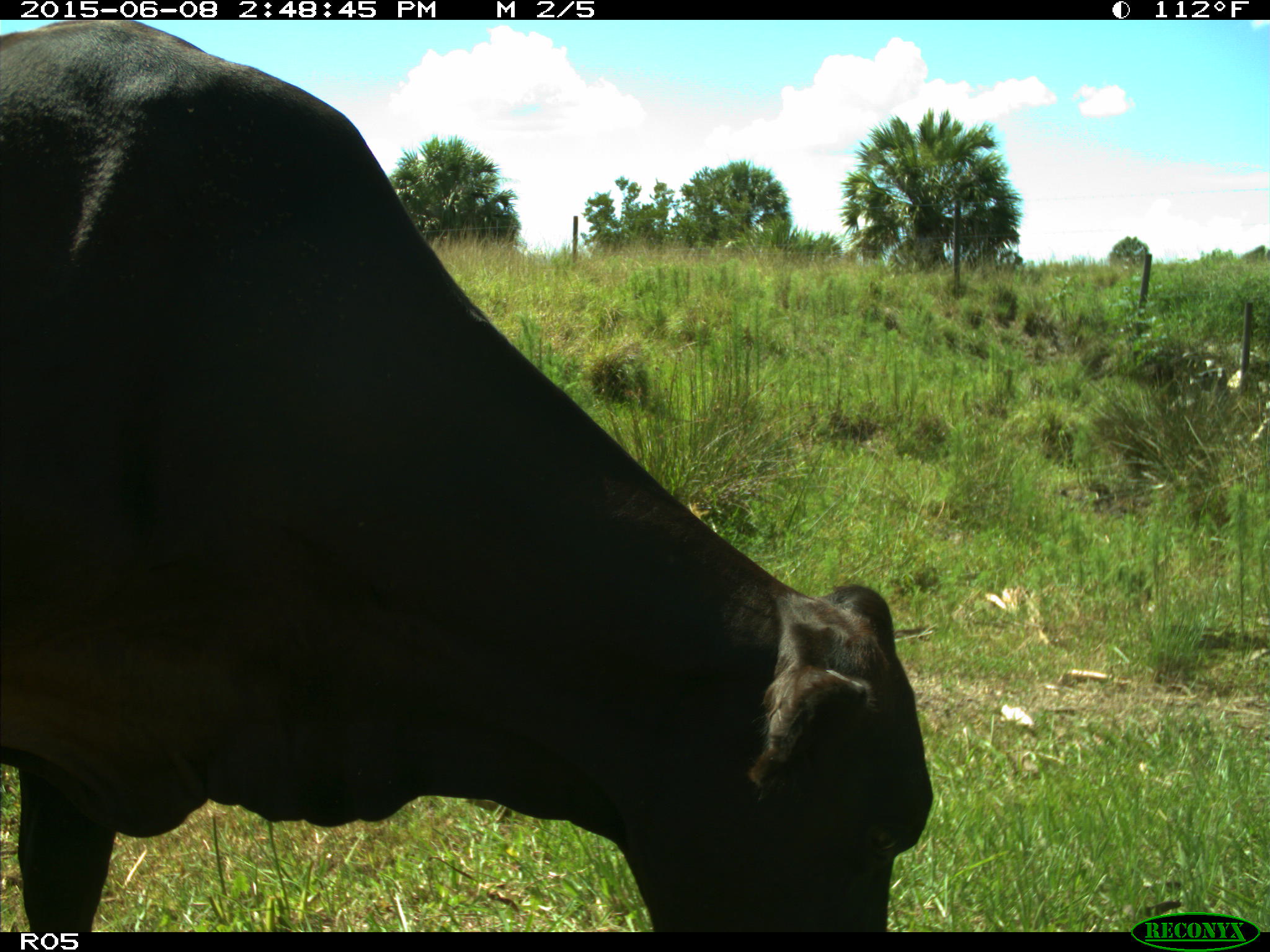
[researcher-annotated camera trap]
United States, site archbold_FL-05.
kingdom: Animalia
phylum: Chordata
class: Mammalia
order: Artiodactyla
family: Bovidae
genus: Bos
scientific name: Bos taurus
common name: domestic cow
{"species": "Bos taurus (domestic cow)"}